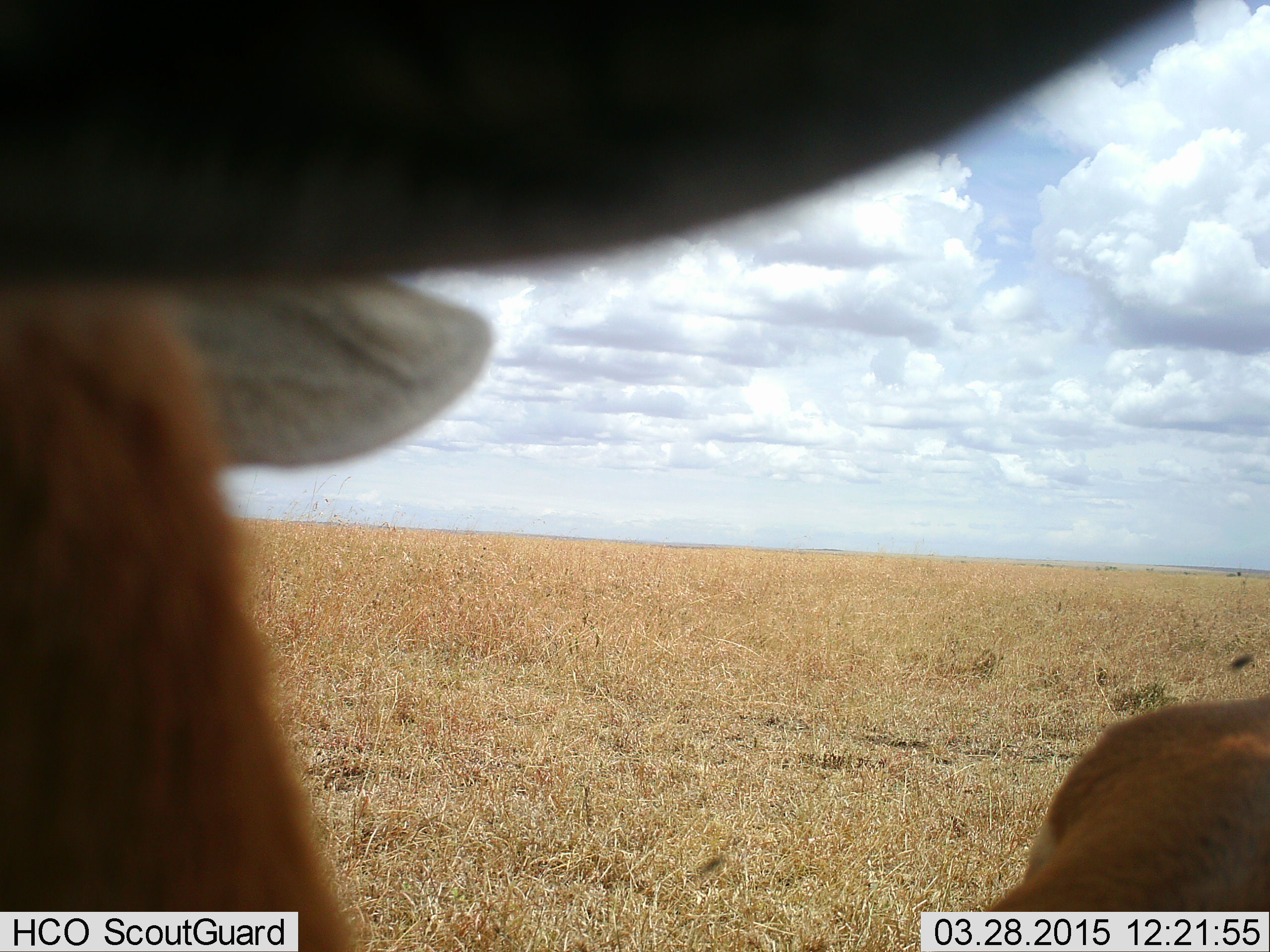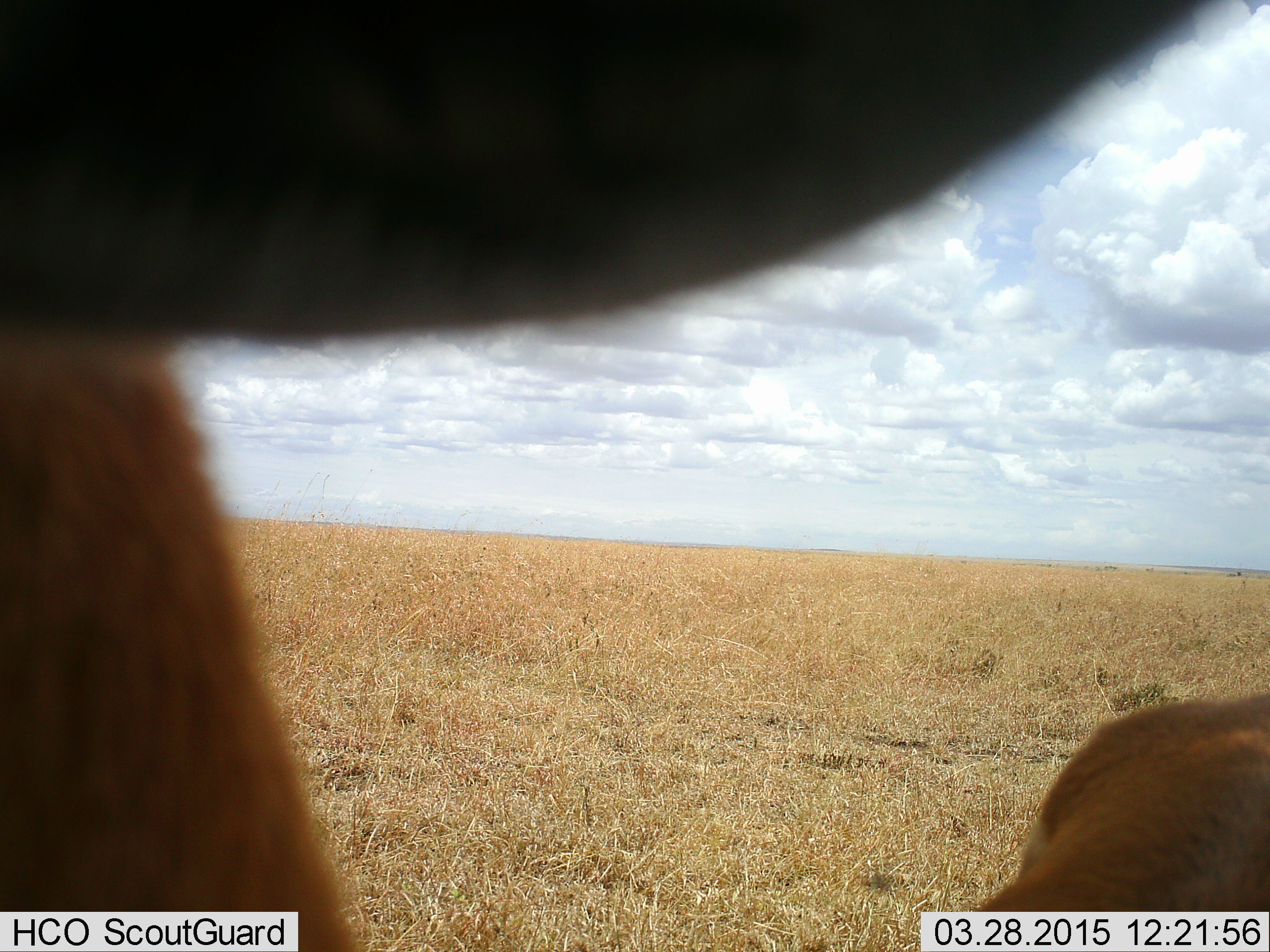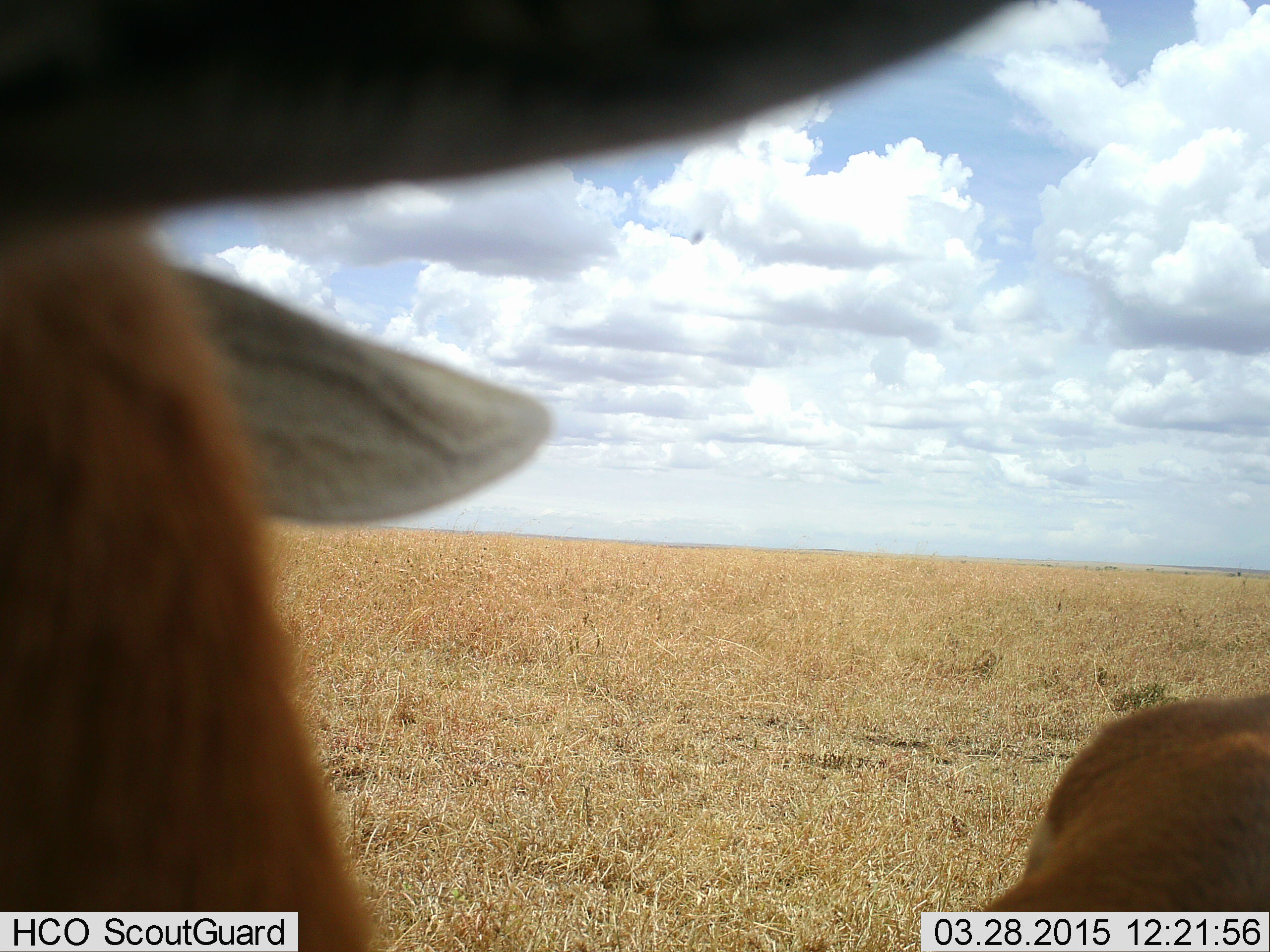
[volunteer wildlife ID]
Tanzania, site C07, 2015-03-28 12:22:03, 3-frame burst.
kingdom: Animalia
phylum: Chordata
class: Mammalia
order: Artiodactyla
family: Bovidae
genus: Eudorcas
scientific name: Eudorcas thomsonii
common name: thomson's gazelle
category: gazellethomsons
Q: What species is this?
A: Gazellethomsons (thomson's gazelle) (Eudorcas thomsonii).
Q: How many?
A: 2.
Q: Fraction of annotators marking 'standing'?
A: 88%.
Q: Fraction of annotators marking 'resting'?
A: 0%.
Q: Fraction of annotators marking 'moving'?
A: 0%.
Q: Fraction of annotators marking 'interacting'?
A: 0%.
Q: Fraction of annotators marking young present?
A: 0%.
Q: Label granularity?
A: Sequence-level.